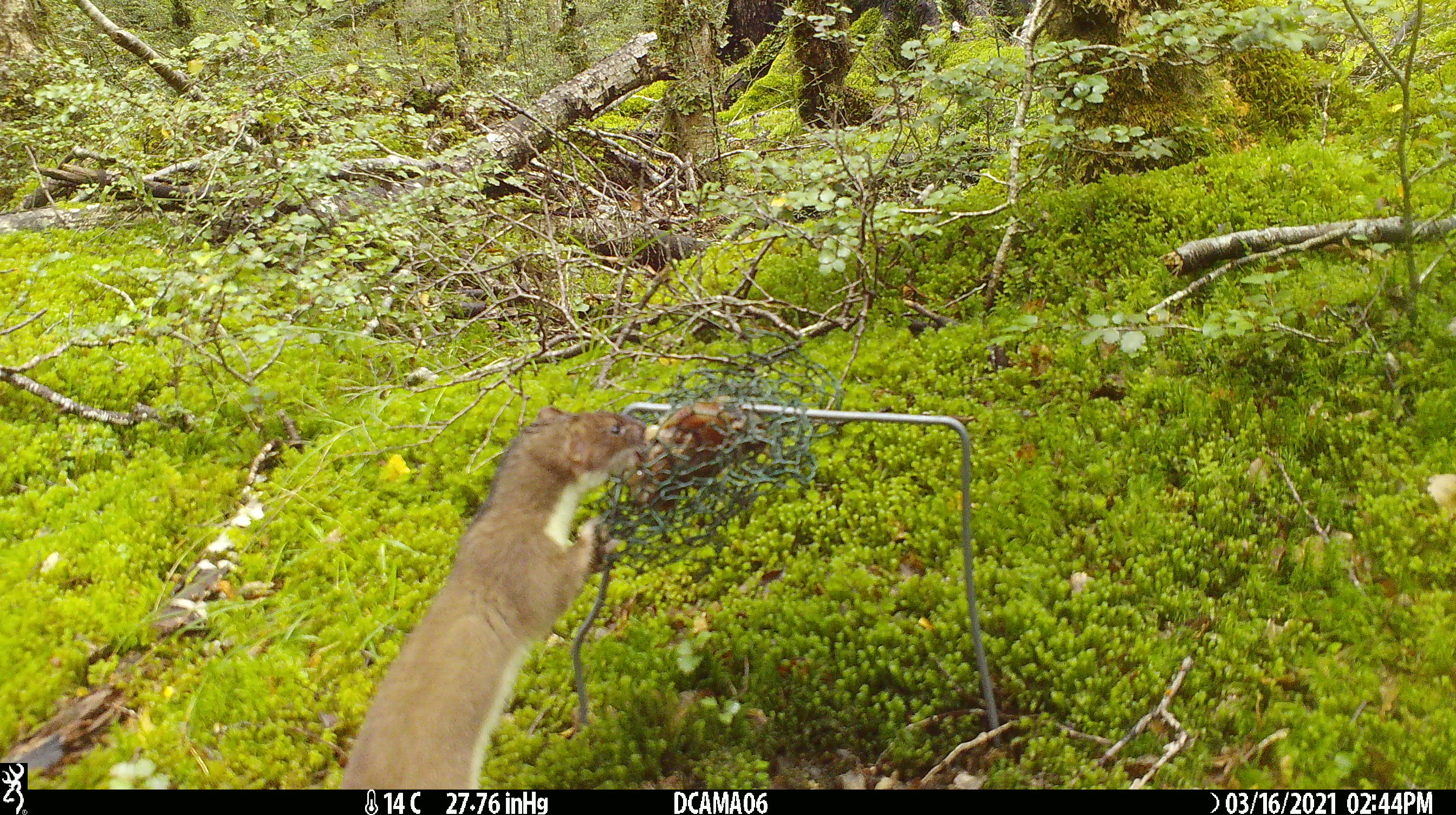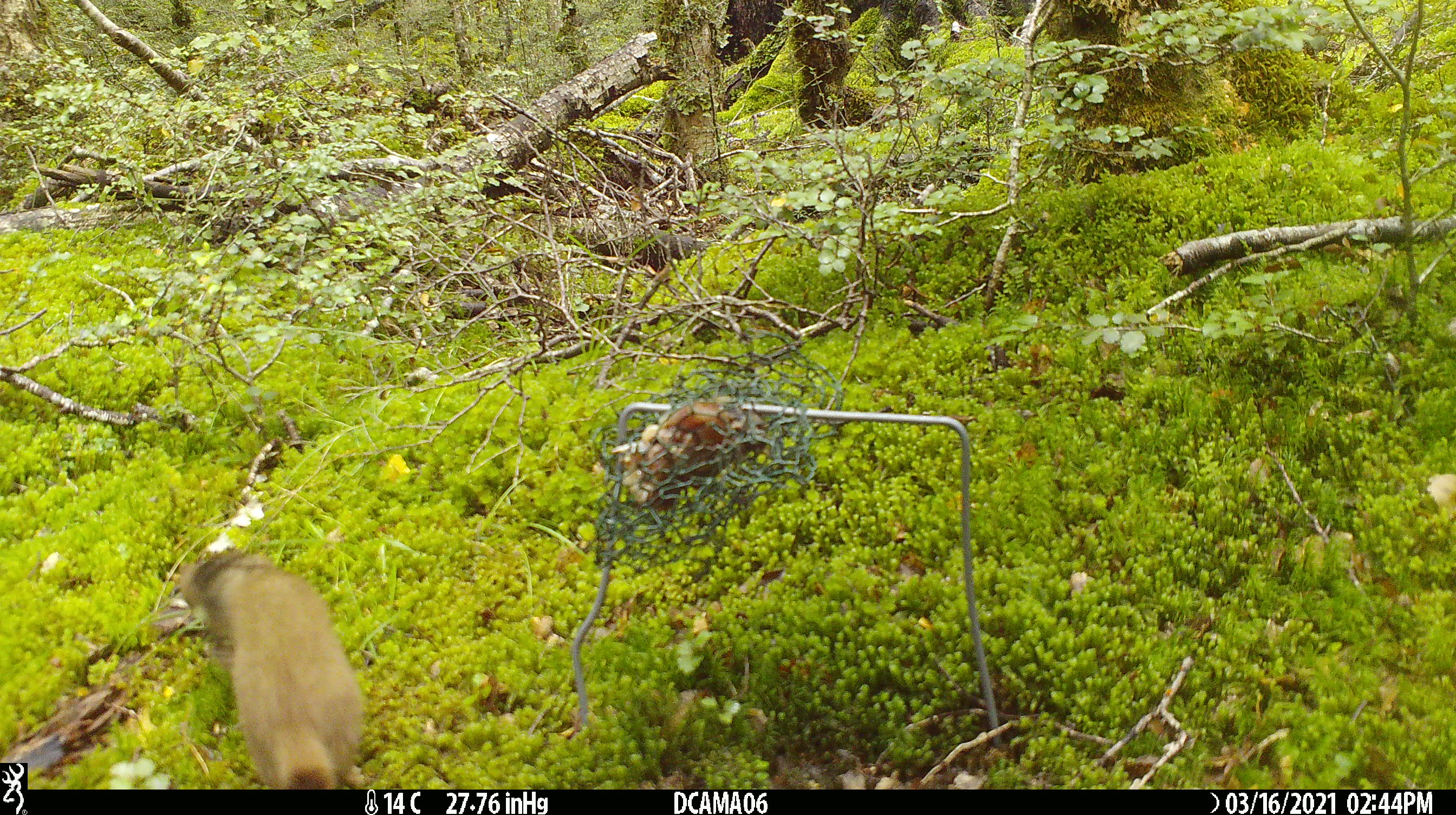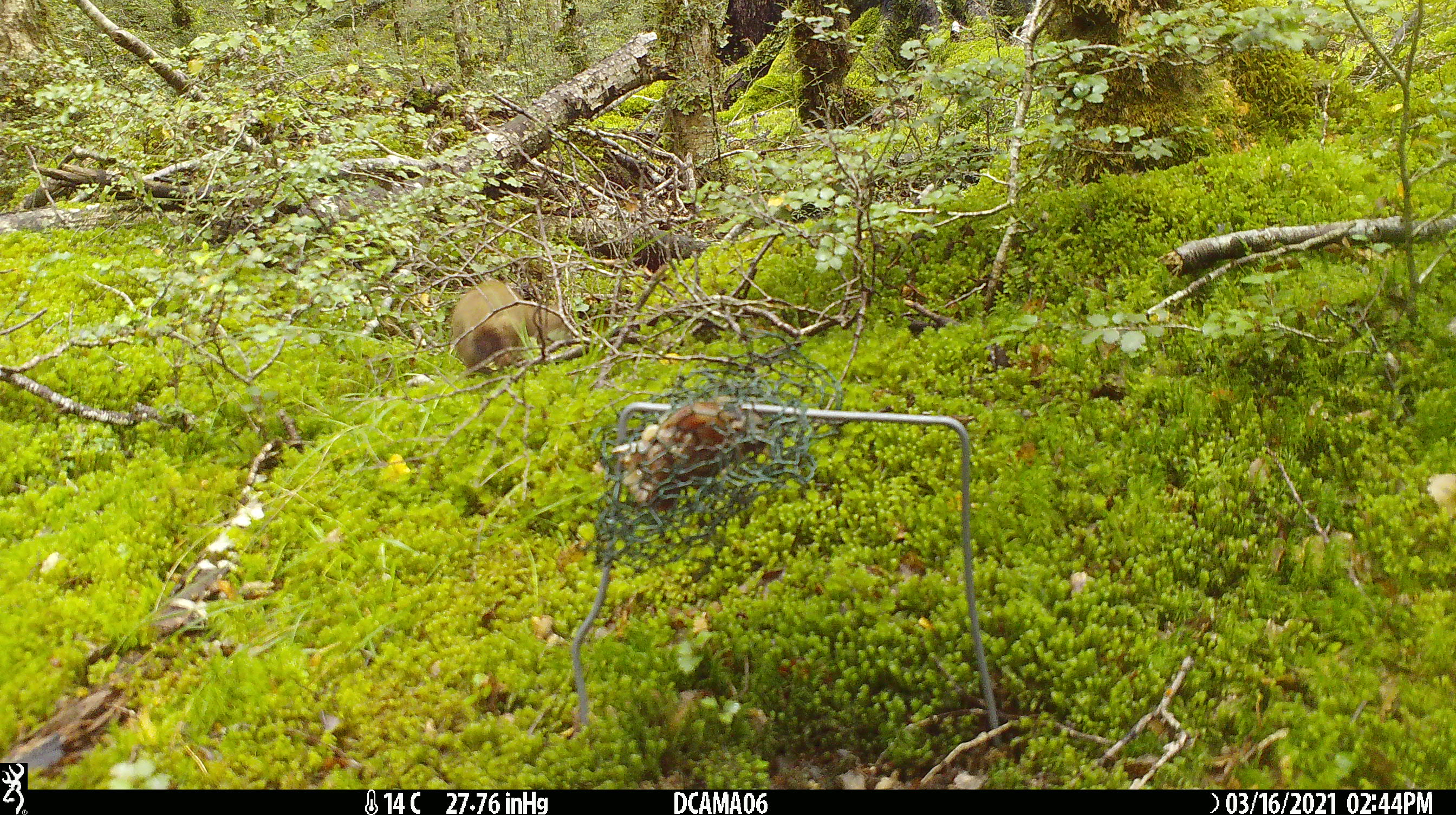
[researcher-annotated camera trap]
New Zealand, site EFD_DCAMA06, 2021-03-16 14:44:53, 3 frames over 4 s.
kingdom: Animalia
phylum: Chordata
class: Mammalia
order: Carnivora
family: Mustelidae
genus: Mustela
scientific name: Mustela erminea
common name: stoat